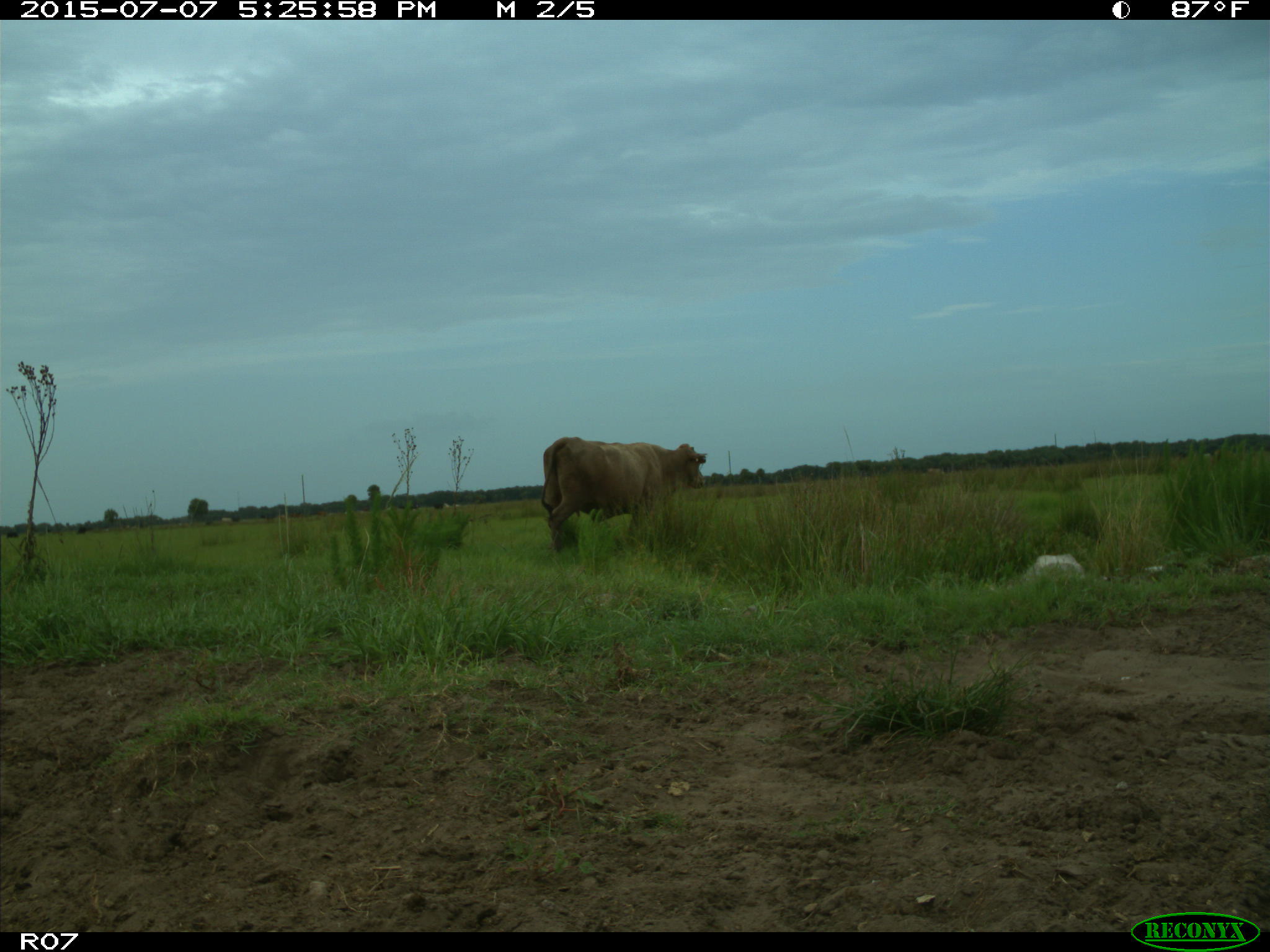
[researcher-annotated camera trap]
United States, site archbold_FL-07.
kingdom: Animalia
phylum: Chordata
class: Mammalia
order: Artiodactyla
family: Bovidae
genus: Bos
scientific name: Bos taurus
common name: domestic cow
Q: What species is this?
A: Bos taurus (domestic cow).